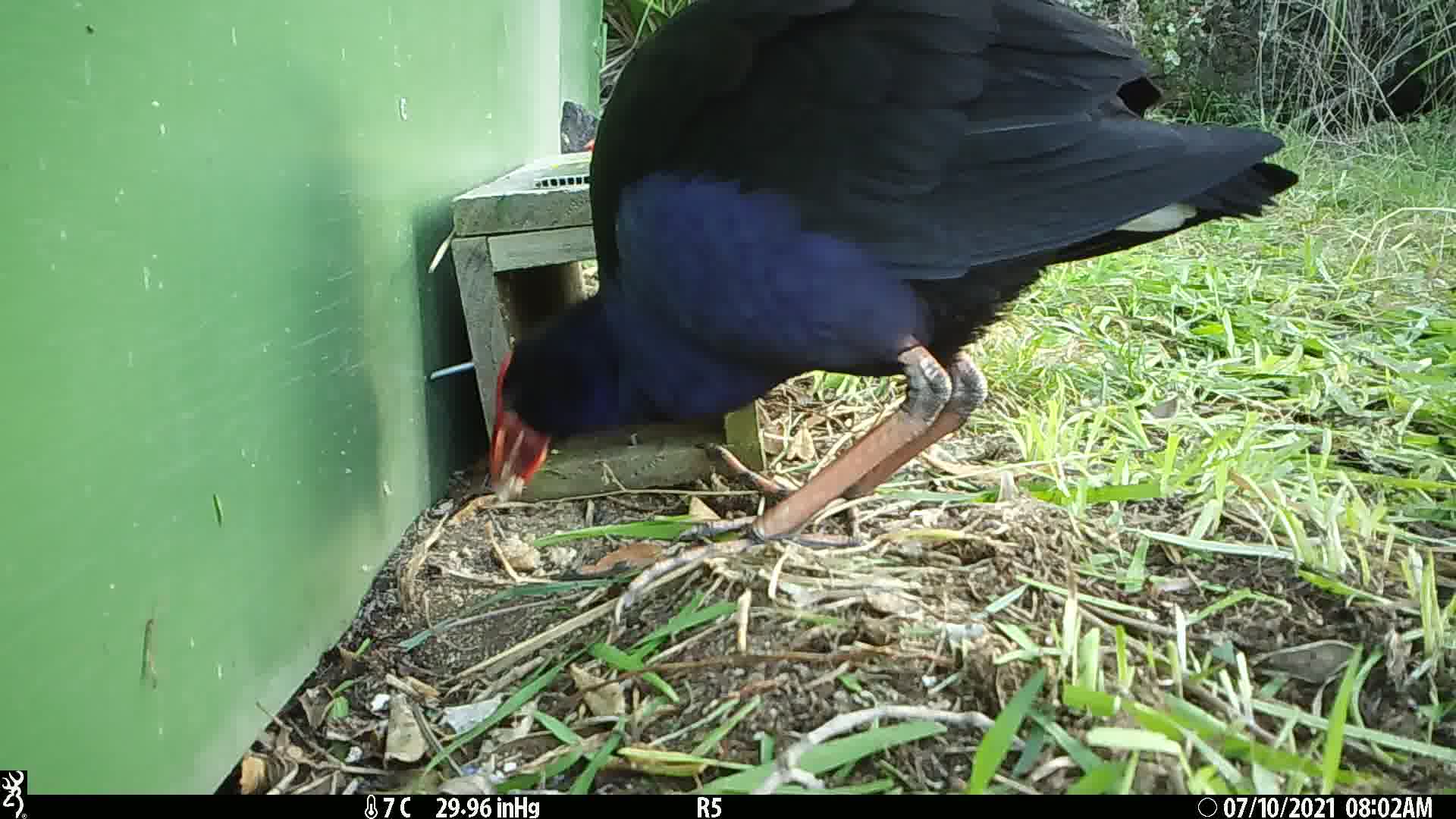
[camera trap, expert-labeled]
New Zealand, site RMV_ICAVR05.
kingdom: Animalia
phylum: Chordata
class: Aves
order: Gruiformes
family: Rallidae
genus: Porphyrio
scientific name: Porphyrio melanotus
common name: australasian swamphen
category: pukeko